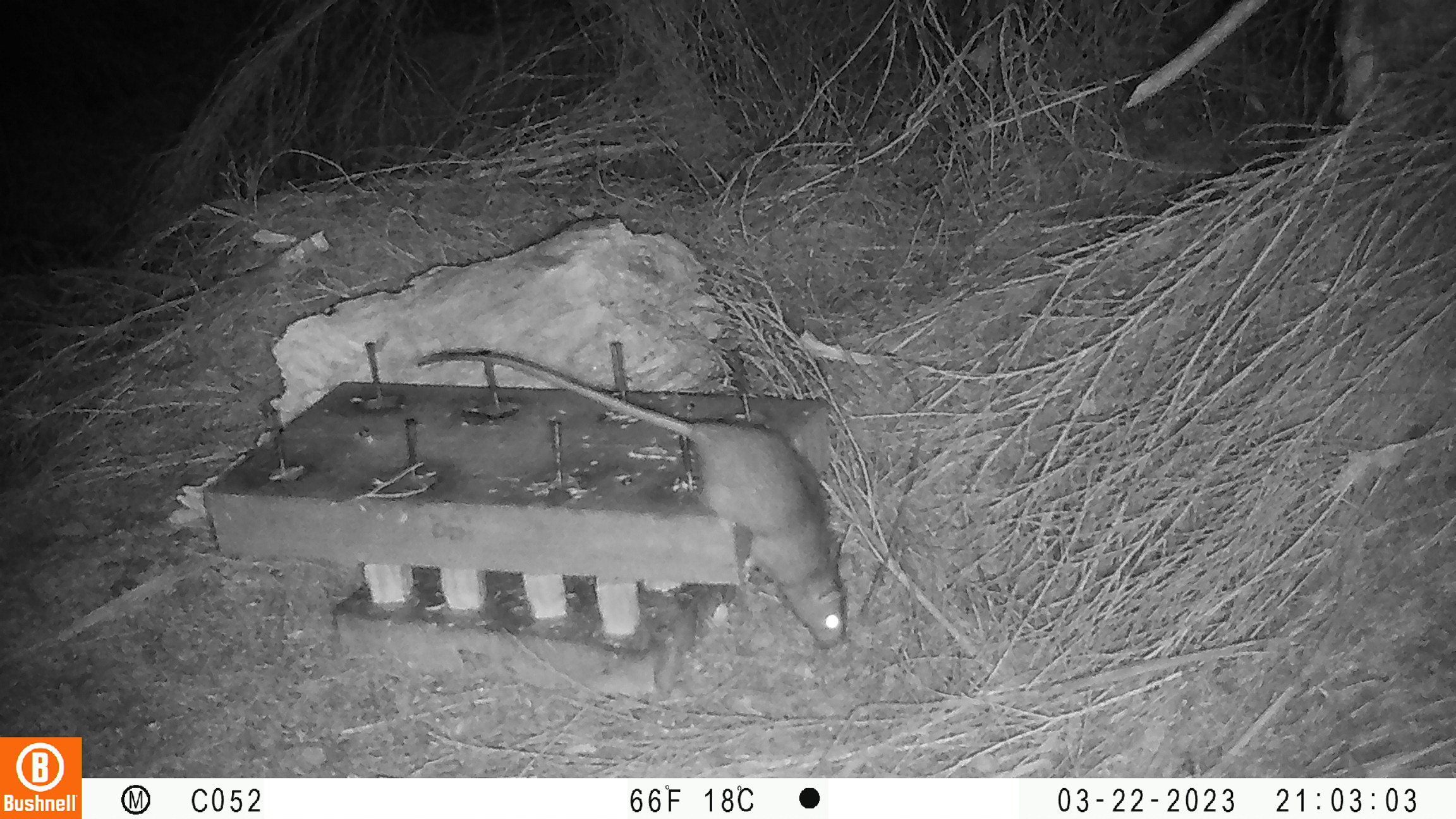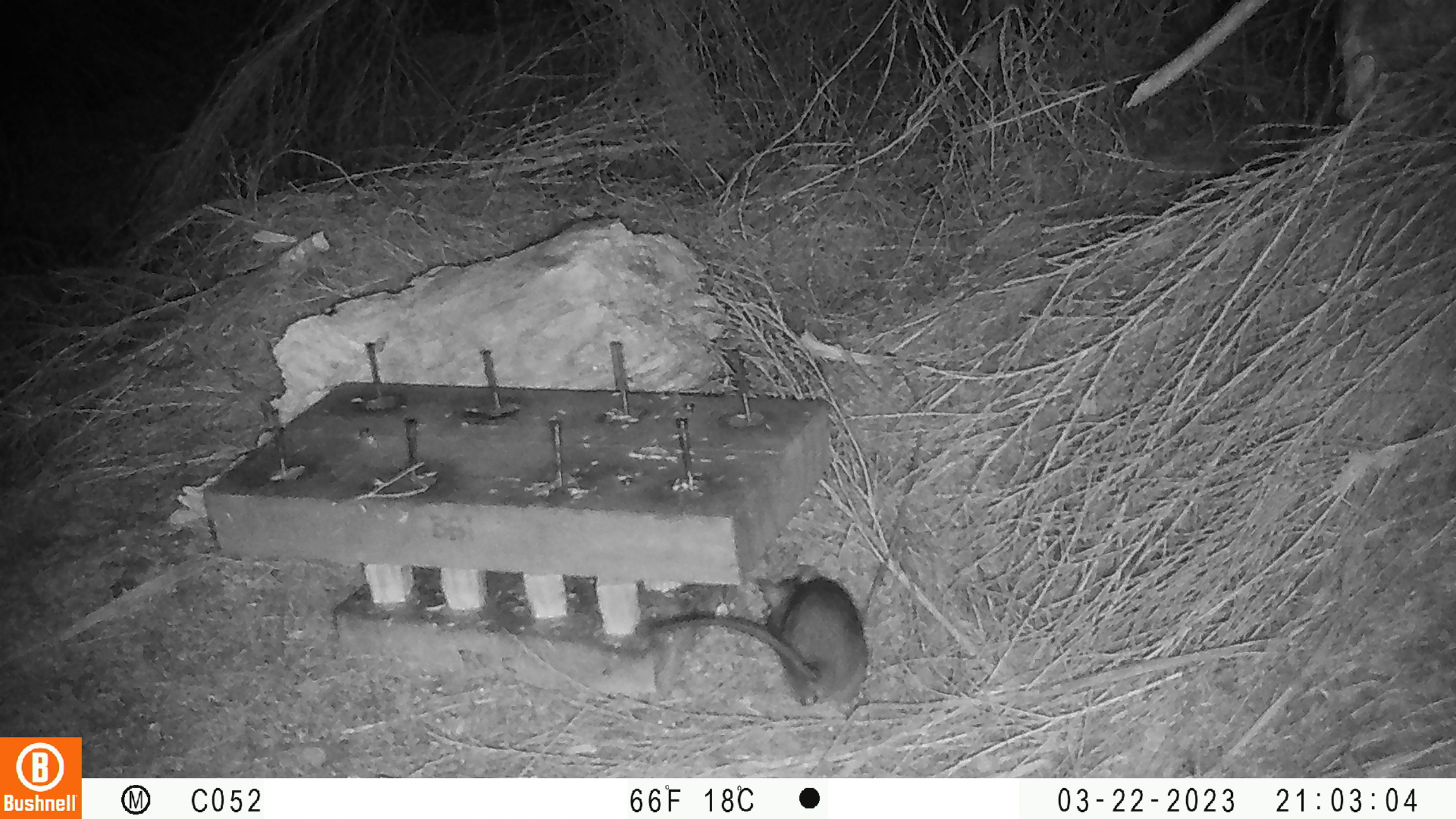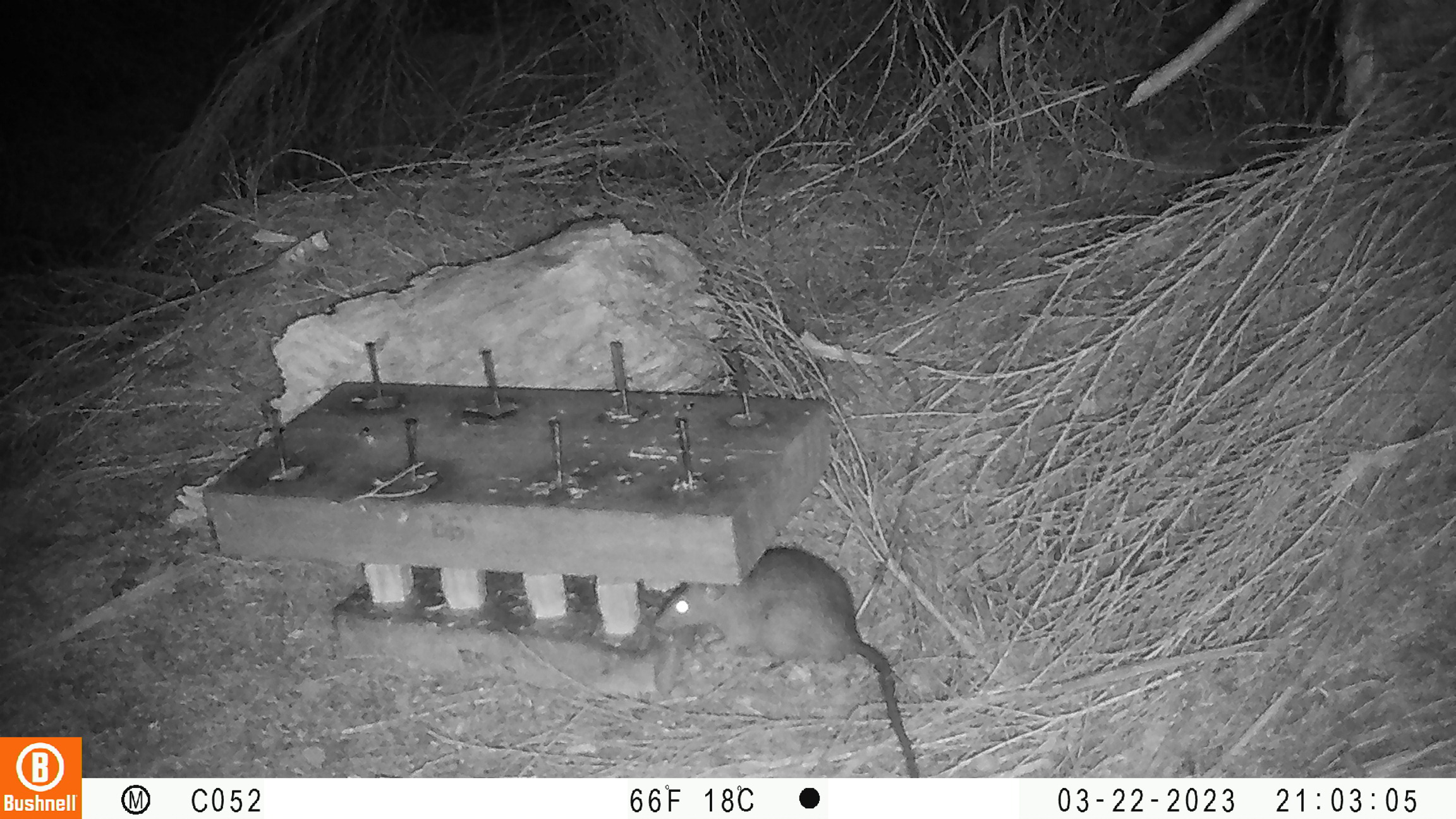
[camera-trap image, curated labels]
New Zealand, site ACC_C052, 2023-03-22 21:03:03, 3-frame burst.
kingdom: Animalia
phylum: Chordata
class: Mammalia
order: Rodentia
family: Muridae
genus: Rattus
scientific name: Rattus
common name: rat